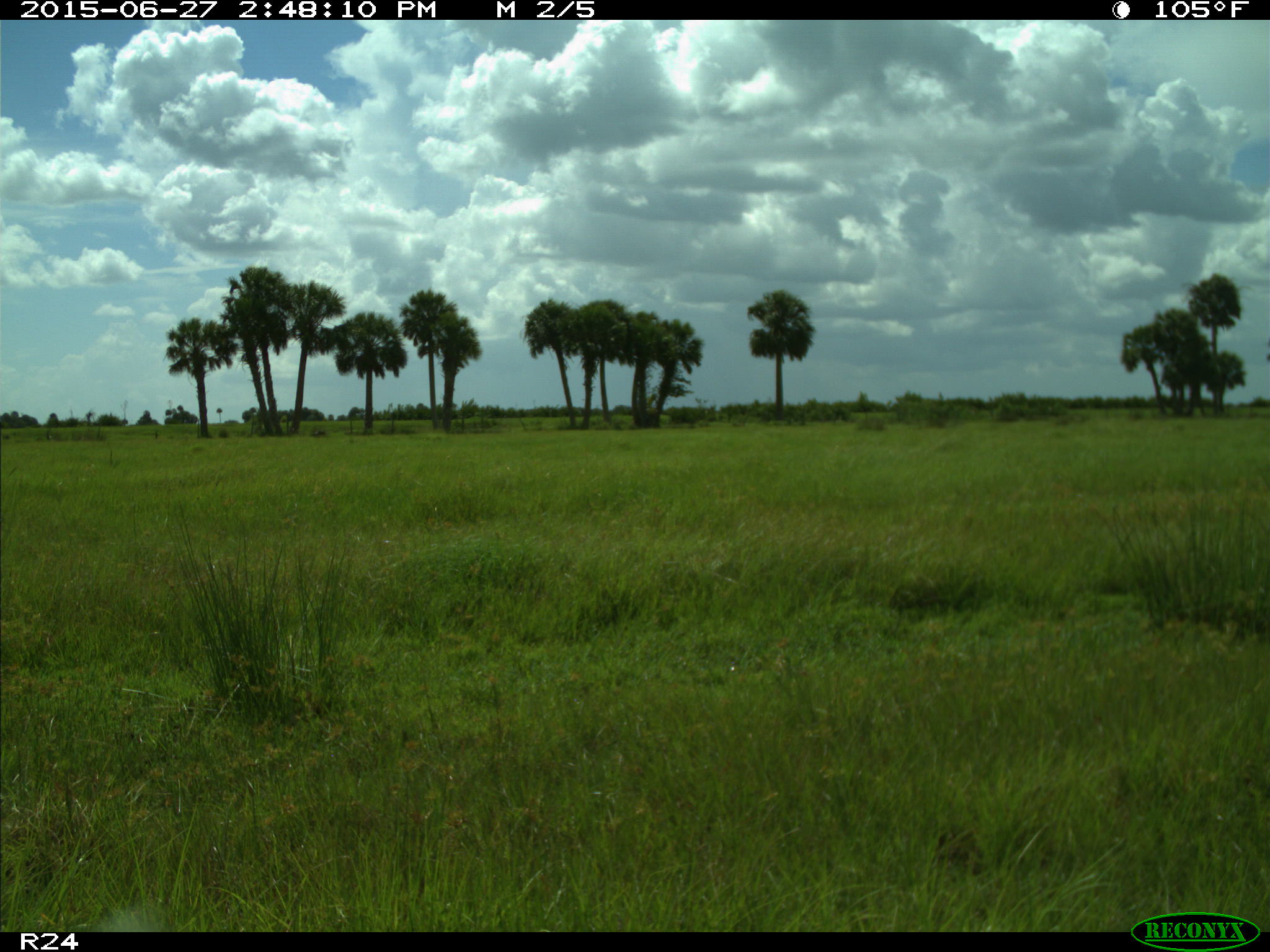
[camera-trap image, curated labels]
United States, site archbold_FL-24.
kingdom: Animalia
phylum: Chordata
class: Mammalia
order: Artiodactyla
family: Bovidae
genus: Bos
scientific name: Bos taurus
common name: domestic cow